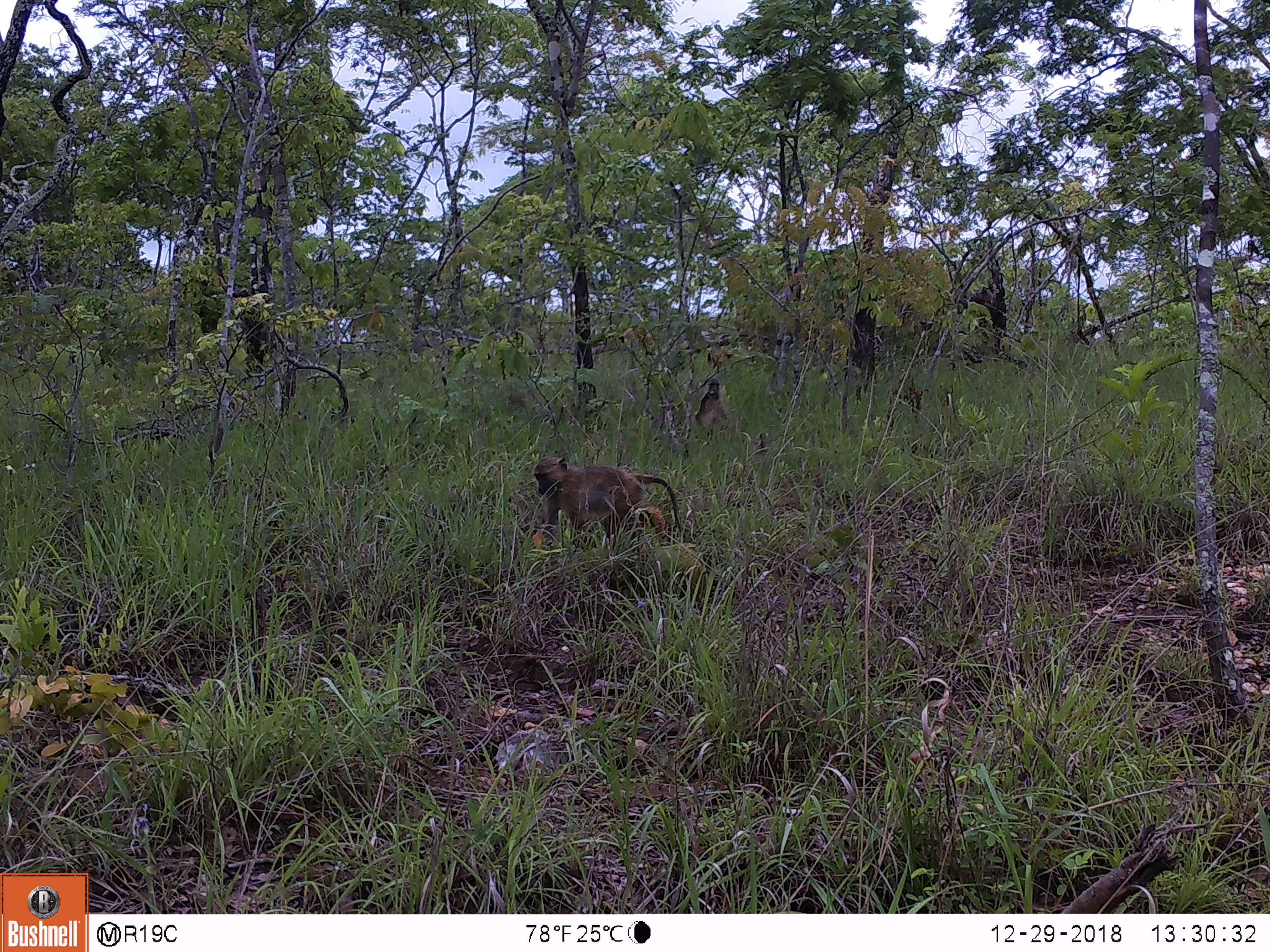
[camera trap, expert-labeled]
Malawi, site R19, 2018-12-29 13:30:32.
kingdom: Animalia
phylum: Chordata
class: Mammalia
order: Primates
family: Cercopithecidae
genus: Papio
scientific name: Papio cynocephalus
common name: yellow baboon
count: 2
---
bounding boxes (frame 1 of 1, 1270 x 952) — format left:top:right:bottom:
yellow baboon: 521:446:700:559; 696:360:740:438